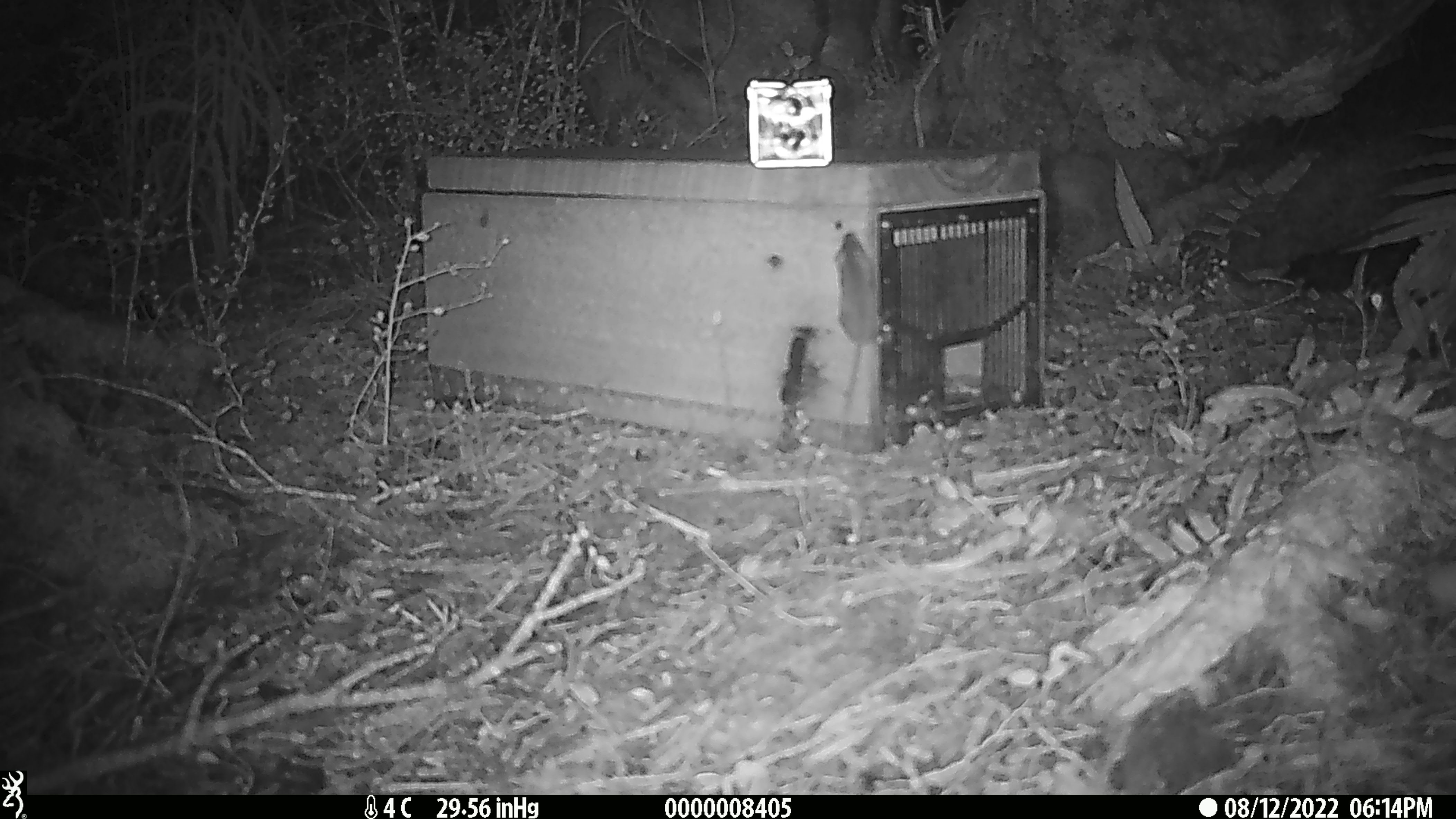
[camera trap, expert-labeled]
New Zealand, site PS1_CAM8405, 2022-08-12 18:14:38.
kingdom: Animalia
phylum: Chordata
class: Mammalia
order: Rodentia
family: Muridae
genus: Mus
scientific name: Mus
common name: mouse